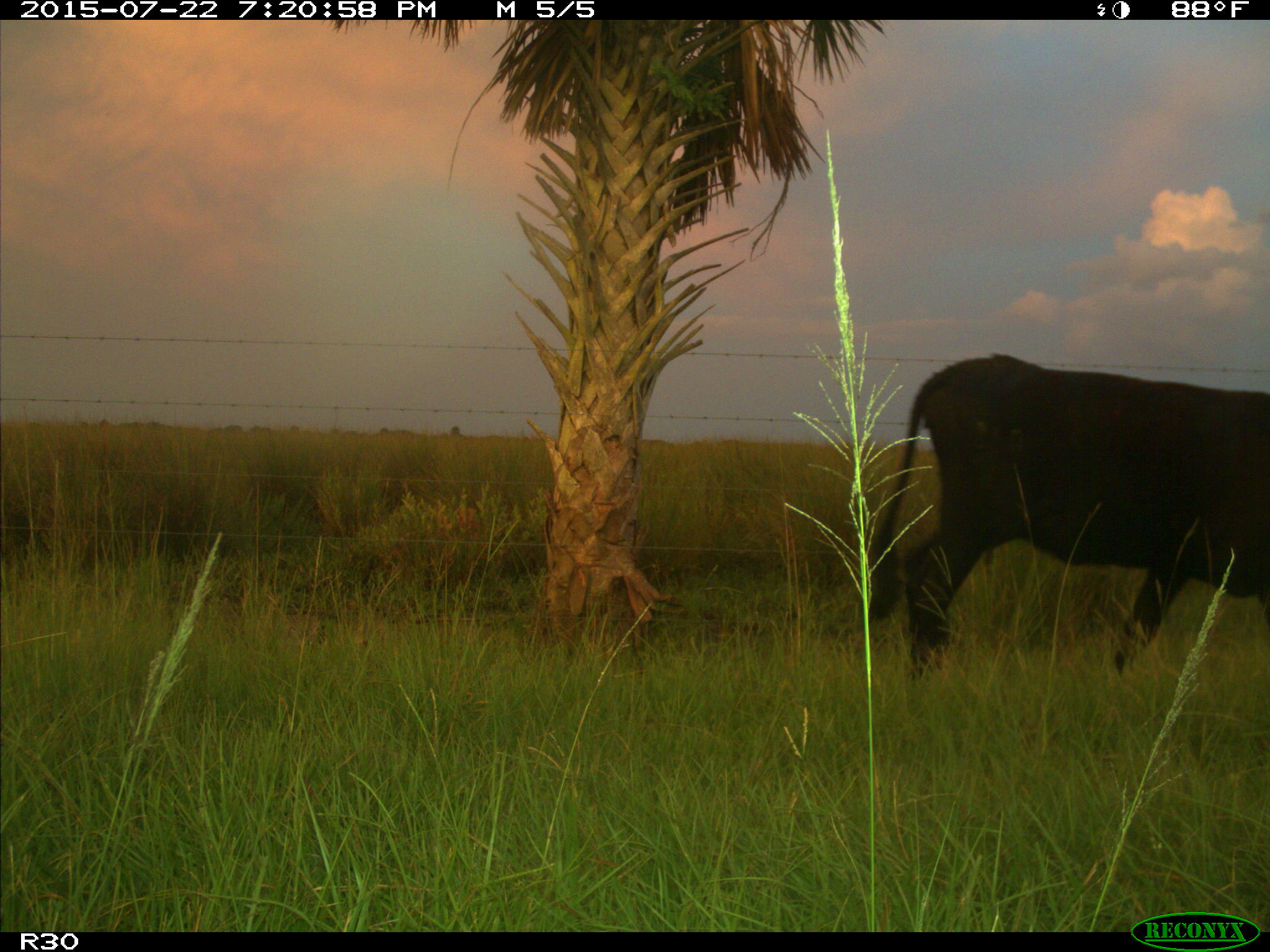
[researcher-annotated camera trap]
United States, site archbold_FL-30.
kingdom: Animalia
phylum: Chordata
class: Mammalia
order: Artiodactyla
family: Bovidae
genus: Bos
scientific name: Bos taurus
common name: domestic cow